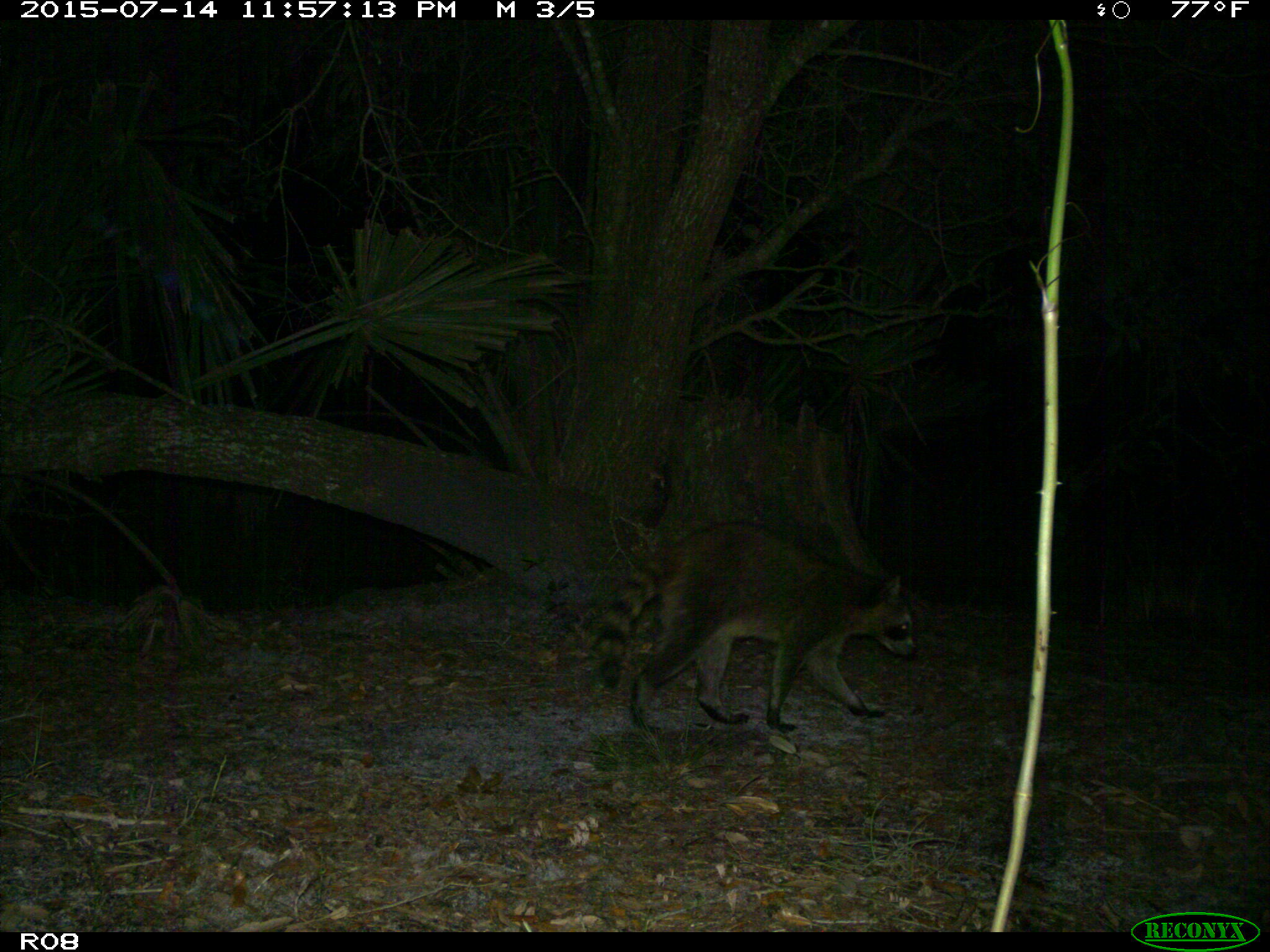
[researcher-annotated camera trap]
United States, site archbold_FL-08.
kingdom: Animalia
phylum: Chordata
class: Mammalia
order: Carnivora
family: Procyonidae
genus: Procyon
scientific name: Procyon lotor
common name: common raccoon